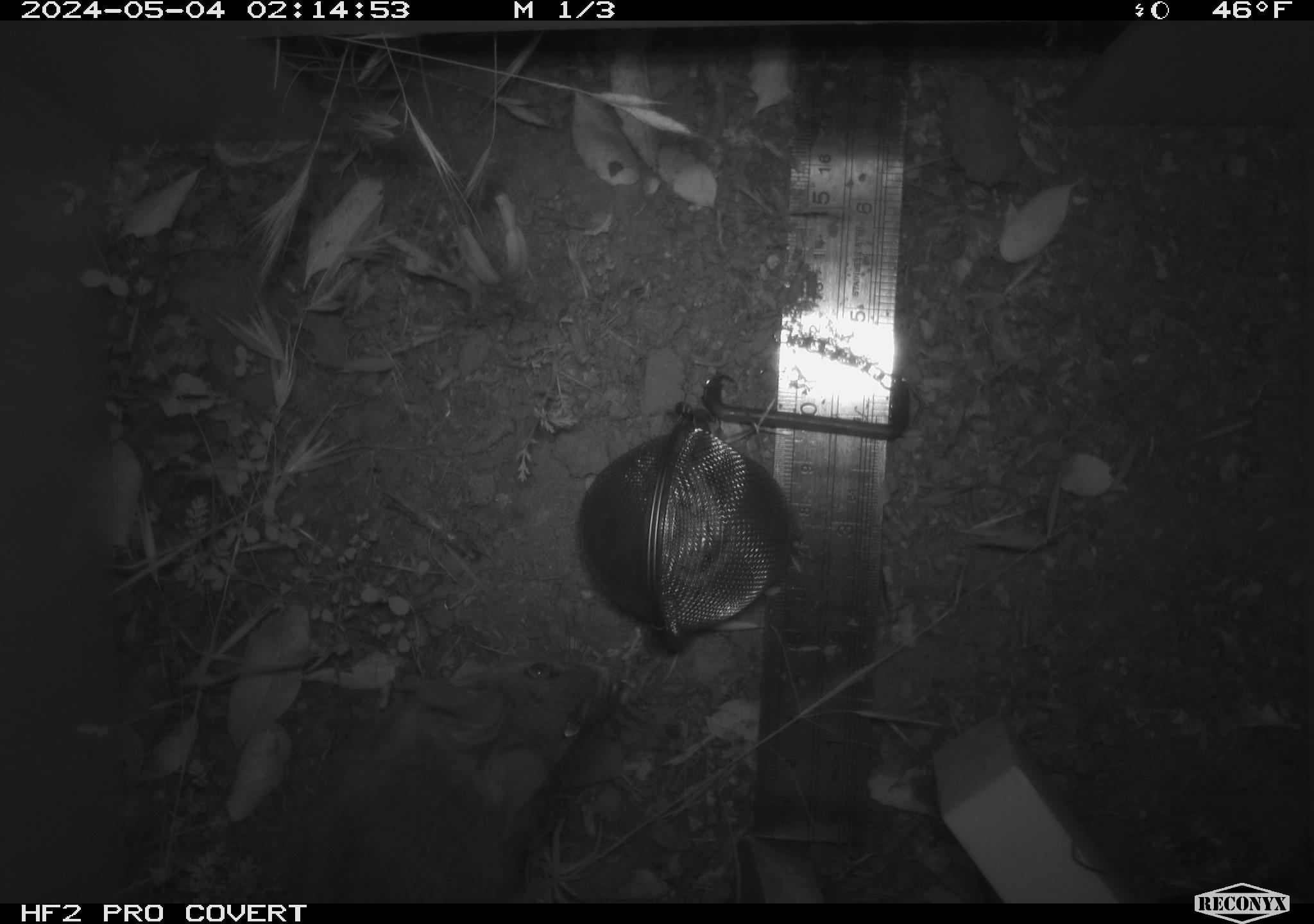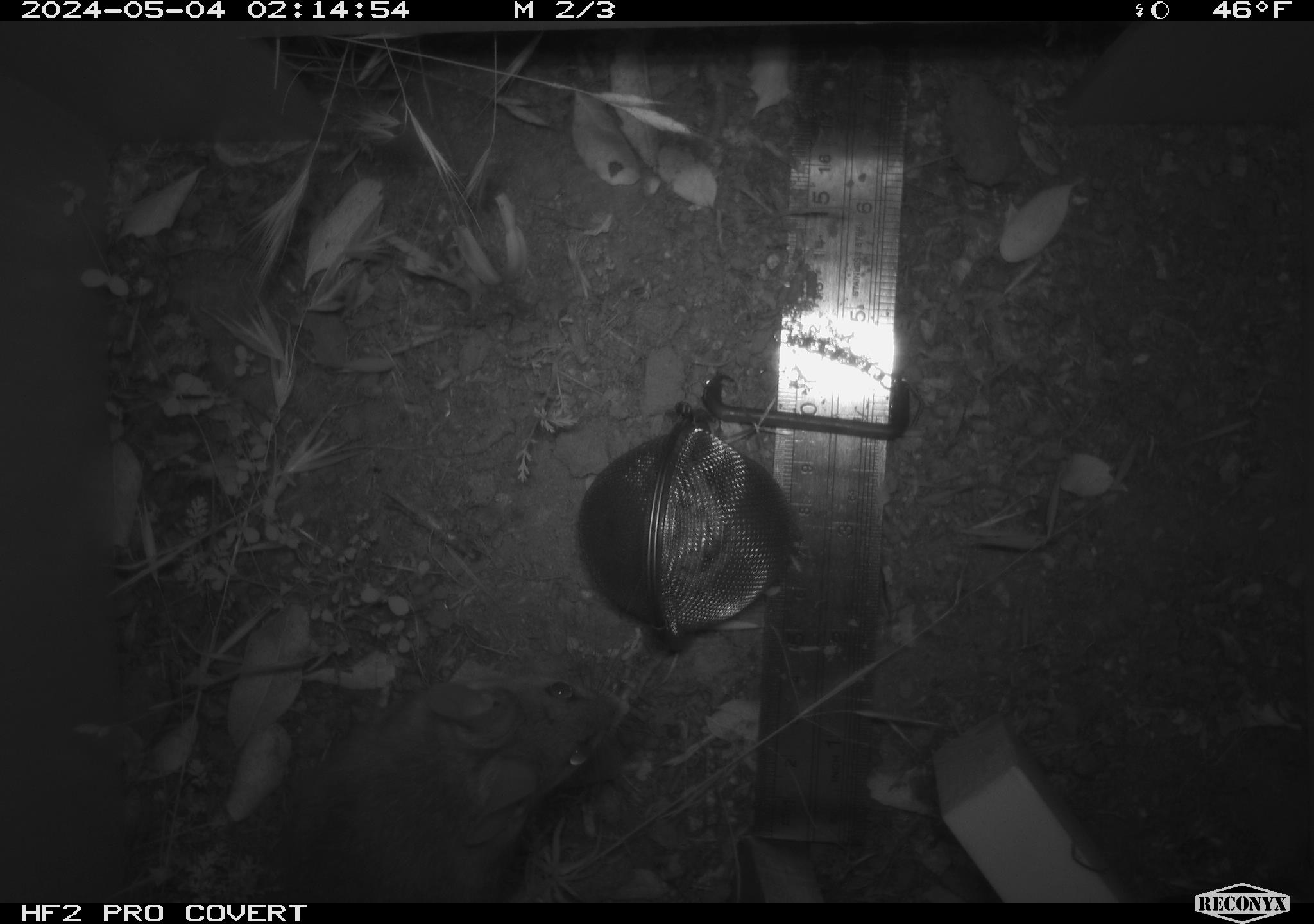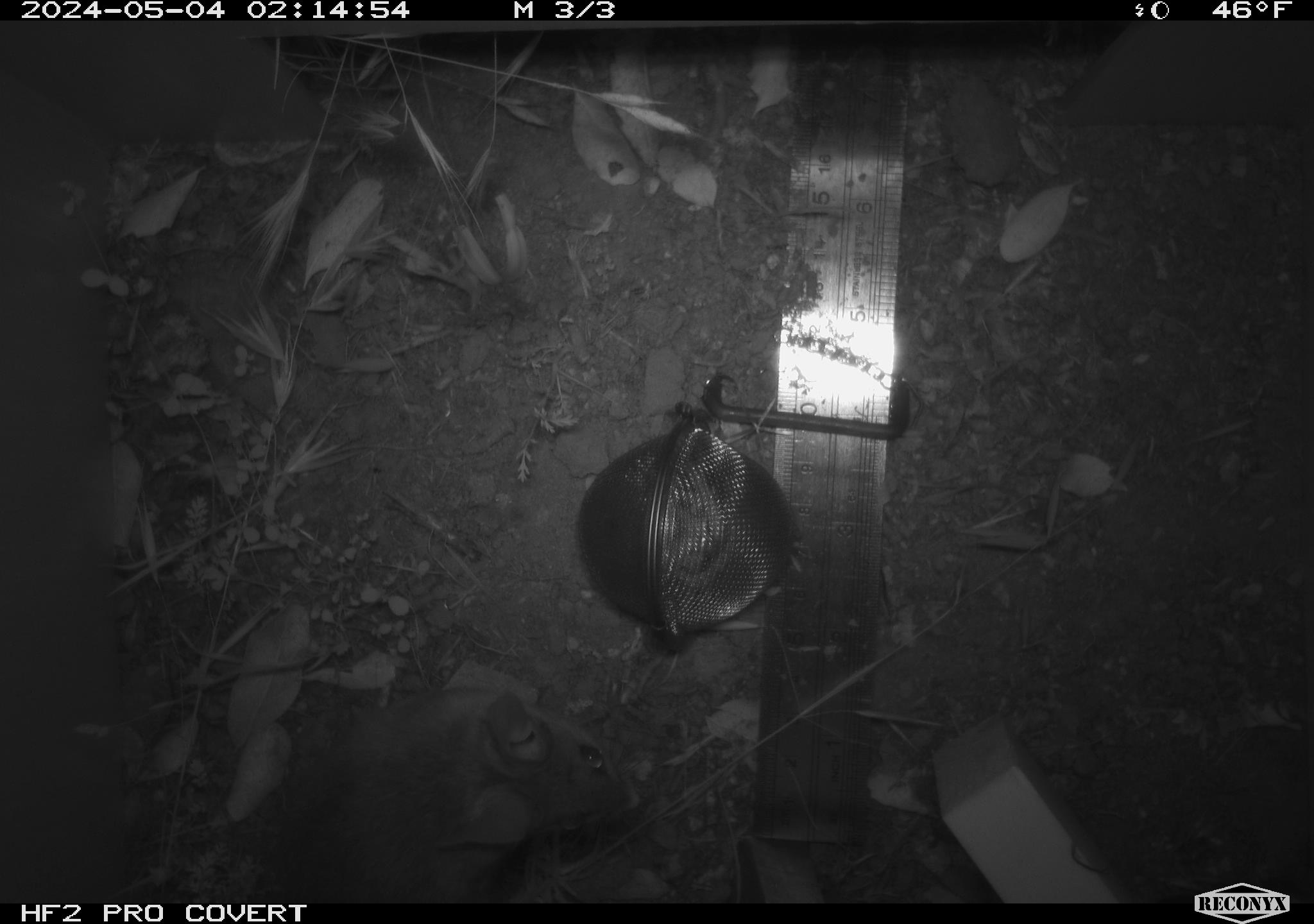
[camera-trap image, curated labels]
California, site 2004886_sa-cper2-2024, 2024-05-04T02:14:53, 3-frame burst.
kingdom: Animalia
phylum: Chordata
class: Mammalia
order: Rodentia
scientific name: Rodentia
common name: rodent